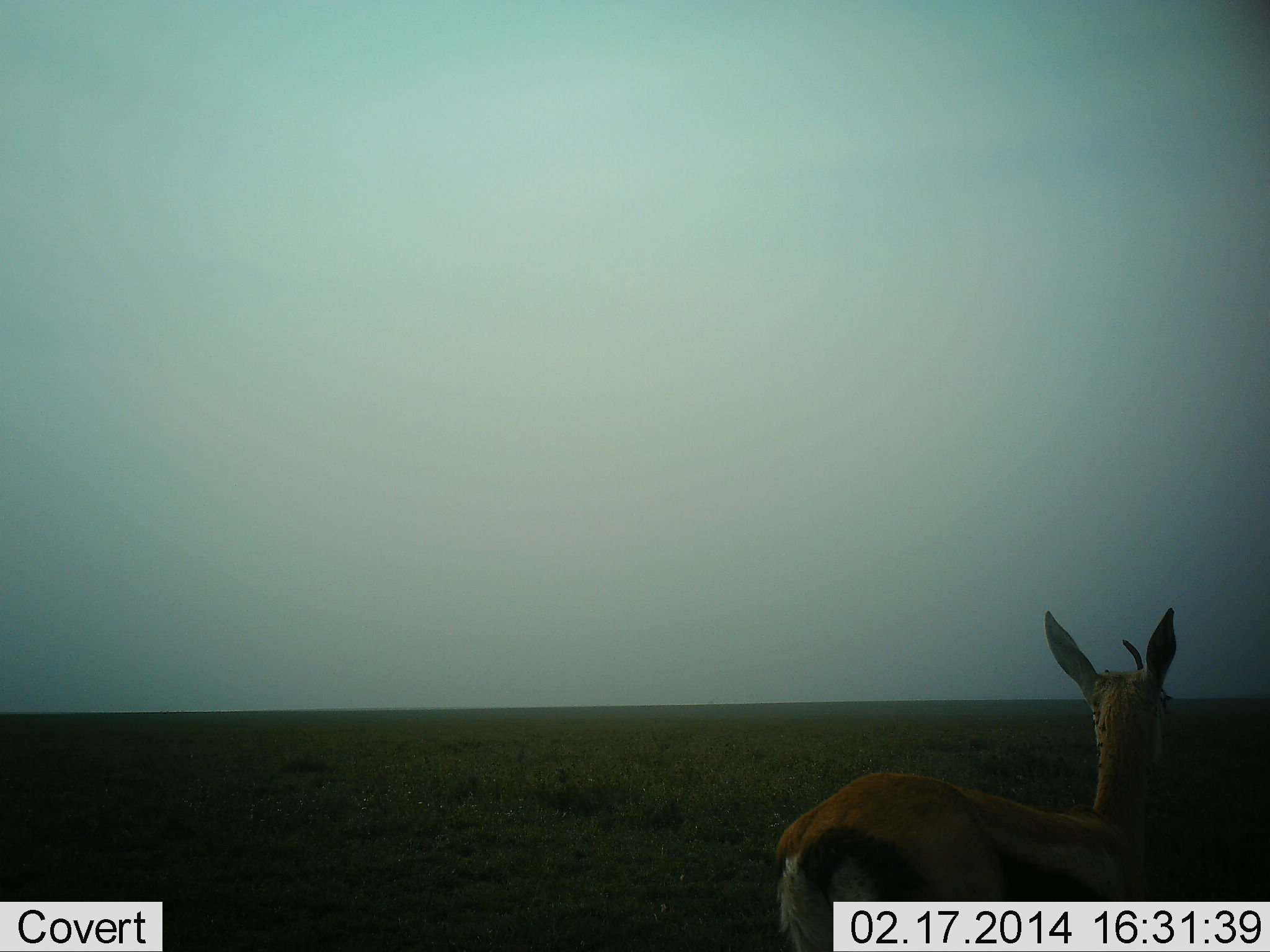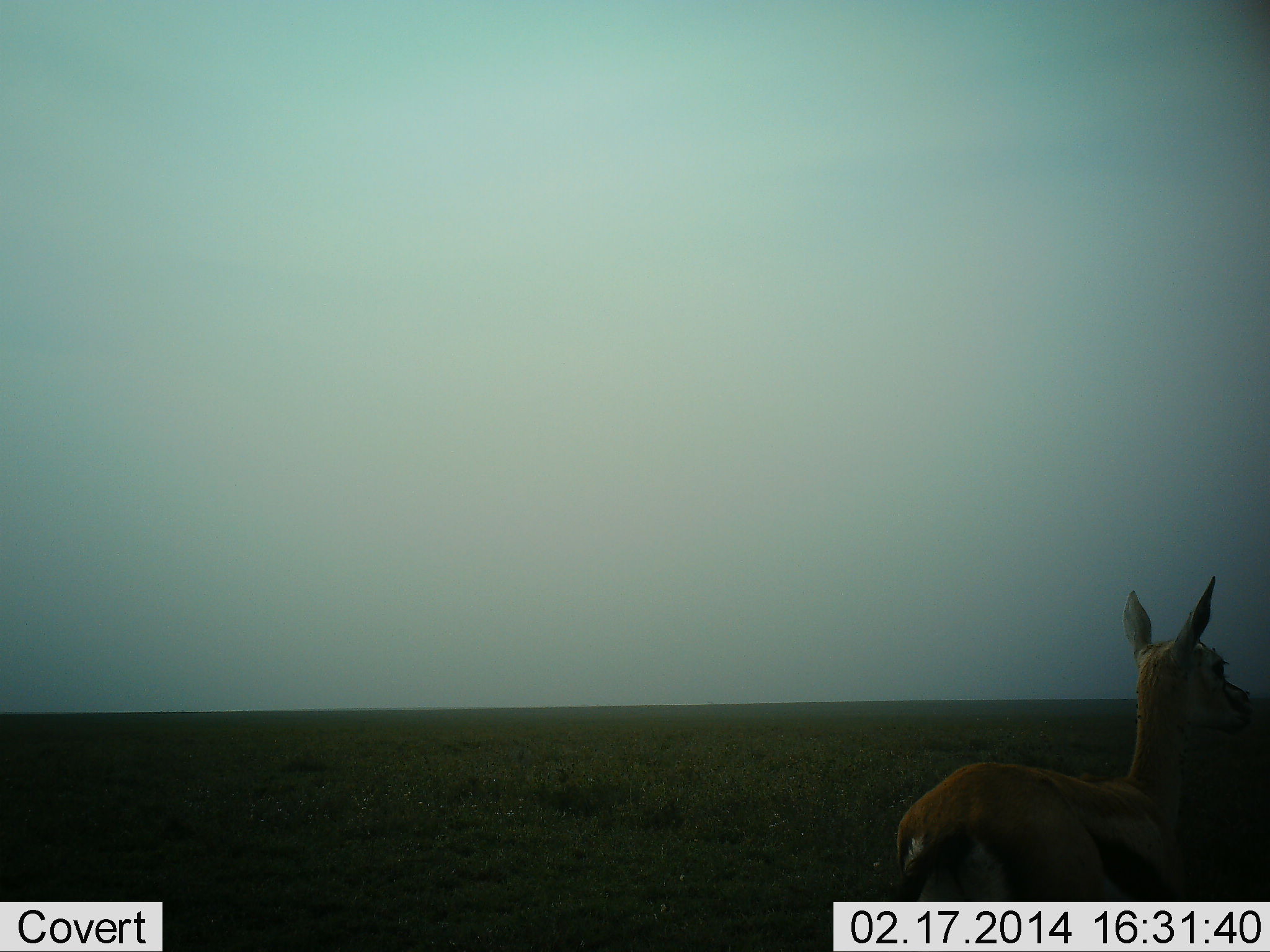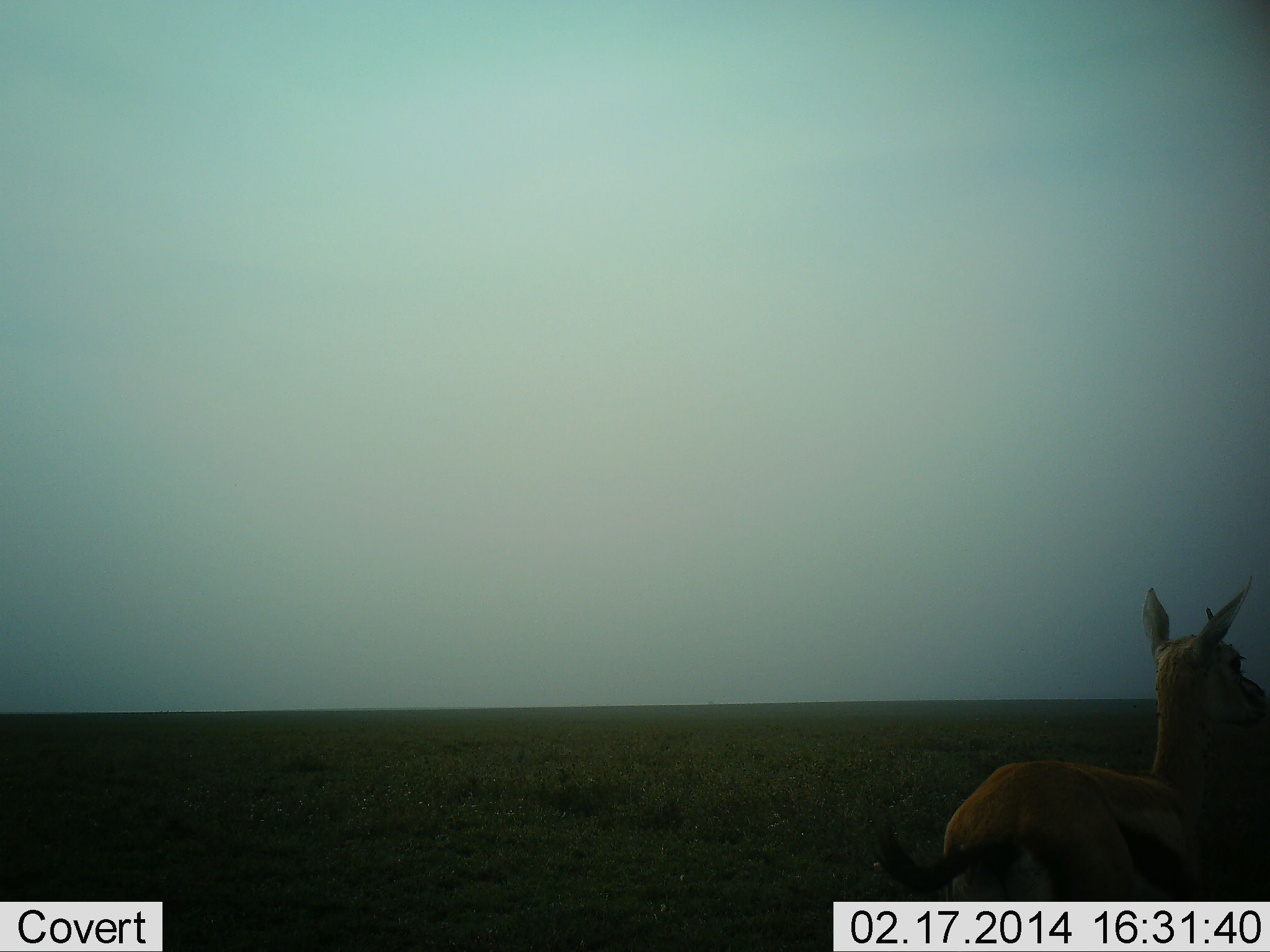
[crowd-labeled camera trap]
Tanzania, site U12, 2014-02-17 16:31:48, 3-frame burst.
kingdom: Animalia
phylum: Chordata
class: Mammalia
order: Artiodactyla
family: Bovidae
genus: Eudorcas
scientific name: Eudorcas thomsonii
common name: thomson's gazelle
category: gazellethomsons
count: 1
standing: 80%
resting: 0%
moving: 30%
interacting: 0%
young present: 0%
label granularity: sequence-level